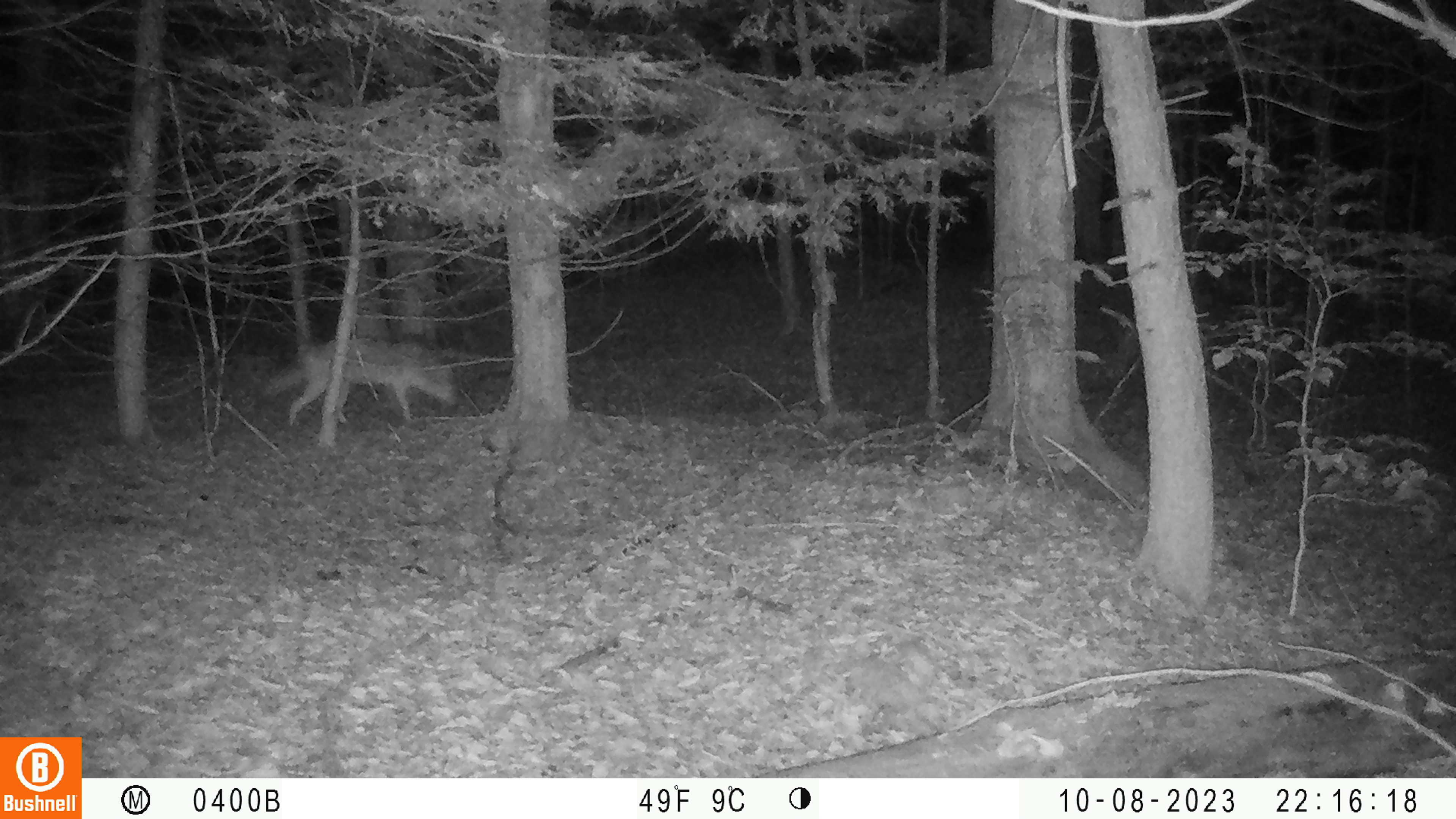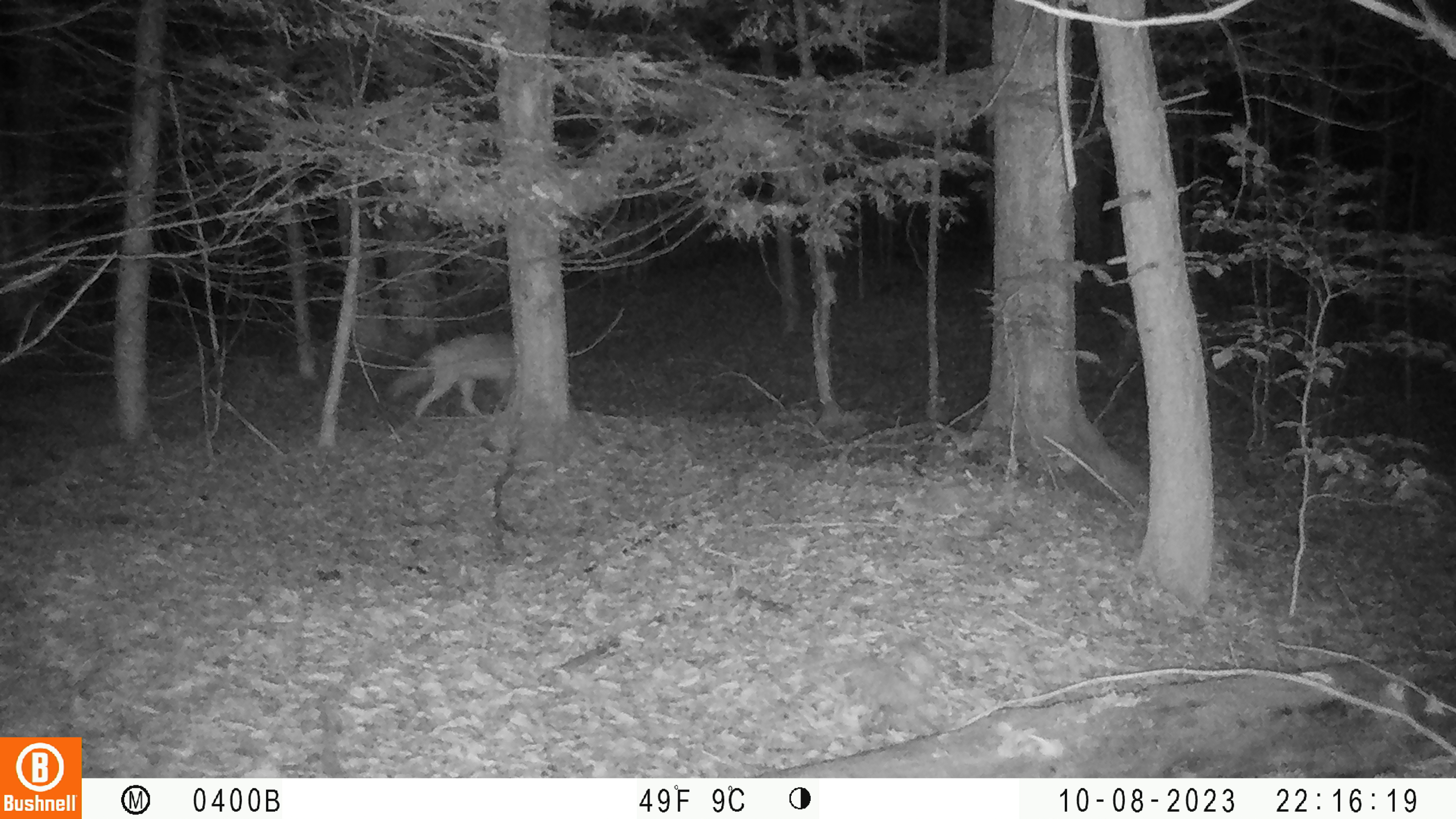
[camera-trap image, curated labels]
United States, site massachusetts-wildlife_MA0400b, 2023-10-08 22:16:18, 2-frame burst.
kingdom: Animalia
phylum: Chordata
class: Mammalia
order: Carnivora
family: Canidae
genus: Canis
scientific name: Canis latrans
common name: coyote